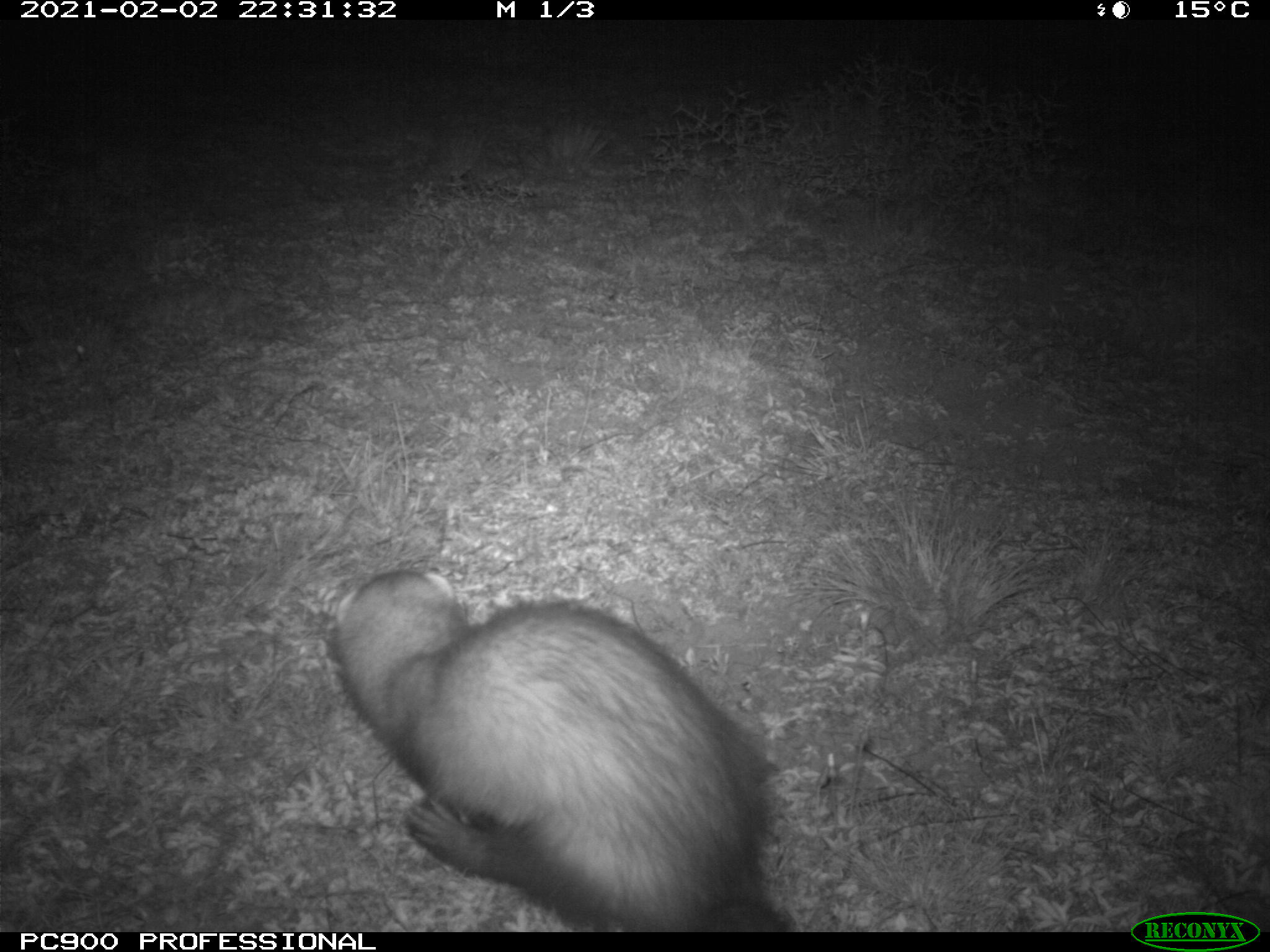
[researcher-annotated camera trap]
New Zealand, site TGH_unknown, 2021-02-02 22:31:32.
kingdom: Animalia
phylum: Chordata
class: Mammalia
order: Carnivora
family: Mustelidae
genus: Mustela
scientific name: Mustela furo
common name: ferret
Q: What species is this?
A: Ferret (Mustela furo).